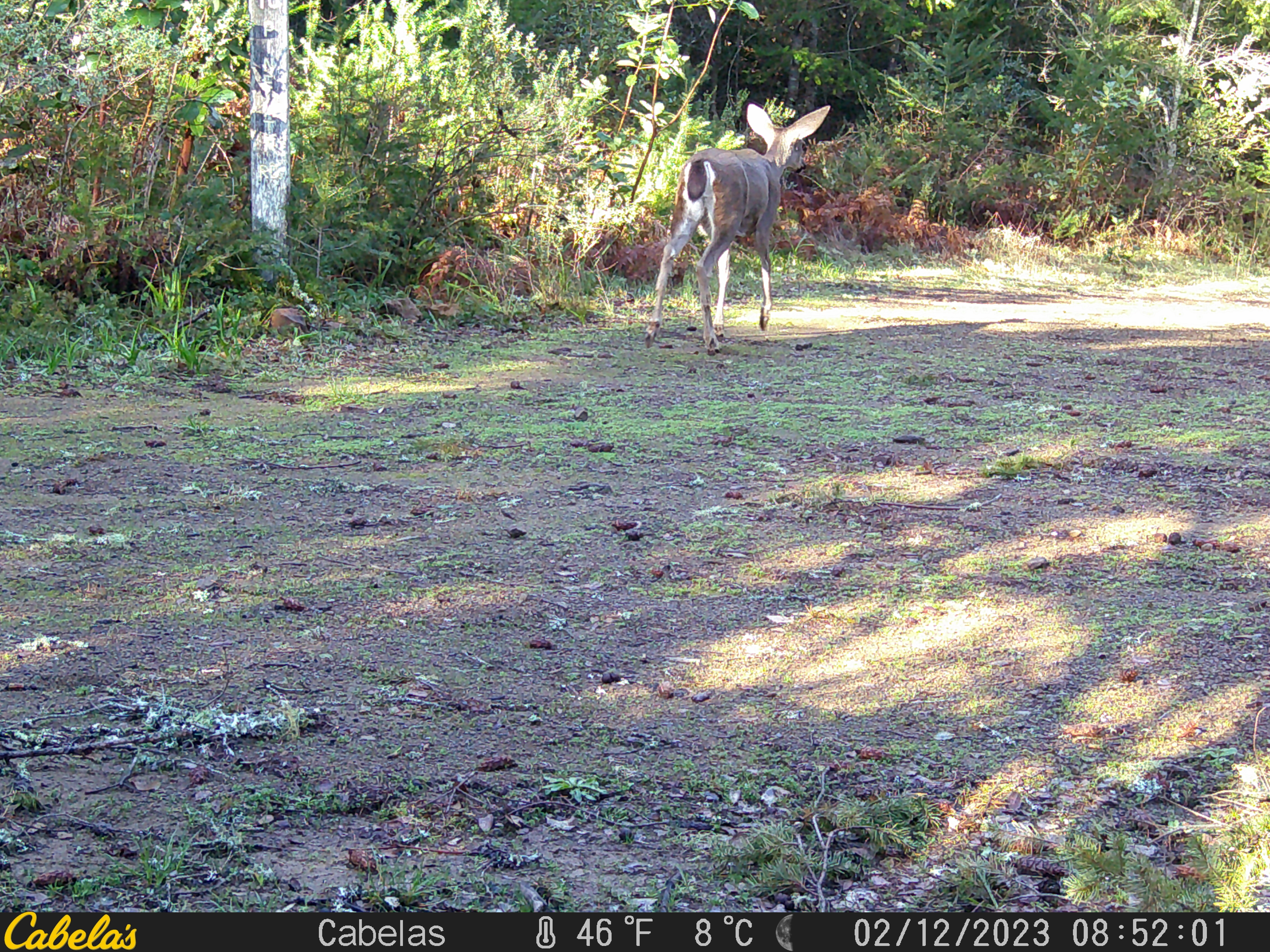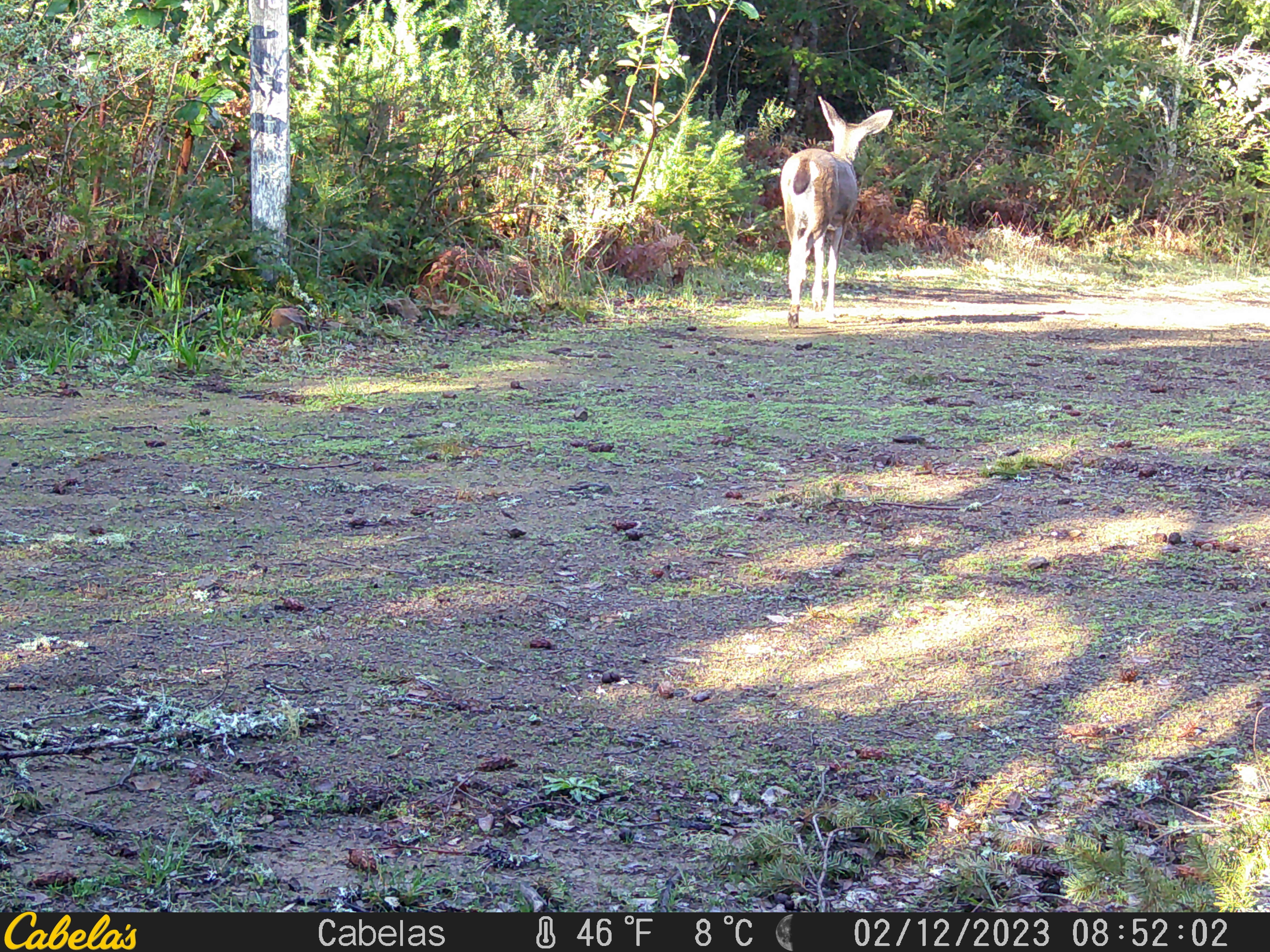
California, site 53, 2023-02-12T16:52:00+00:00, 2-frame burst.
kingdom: Animalia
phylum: Chordata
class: Mammalia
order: Artiodactyla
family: Cervidae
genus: Odocoileus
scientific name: Odocoileus hemionus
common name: mule deer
Mule deer (Odocoileus hemionus).